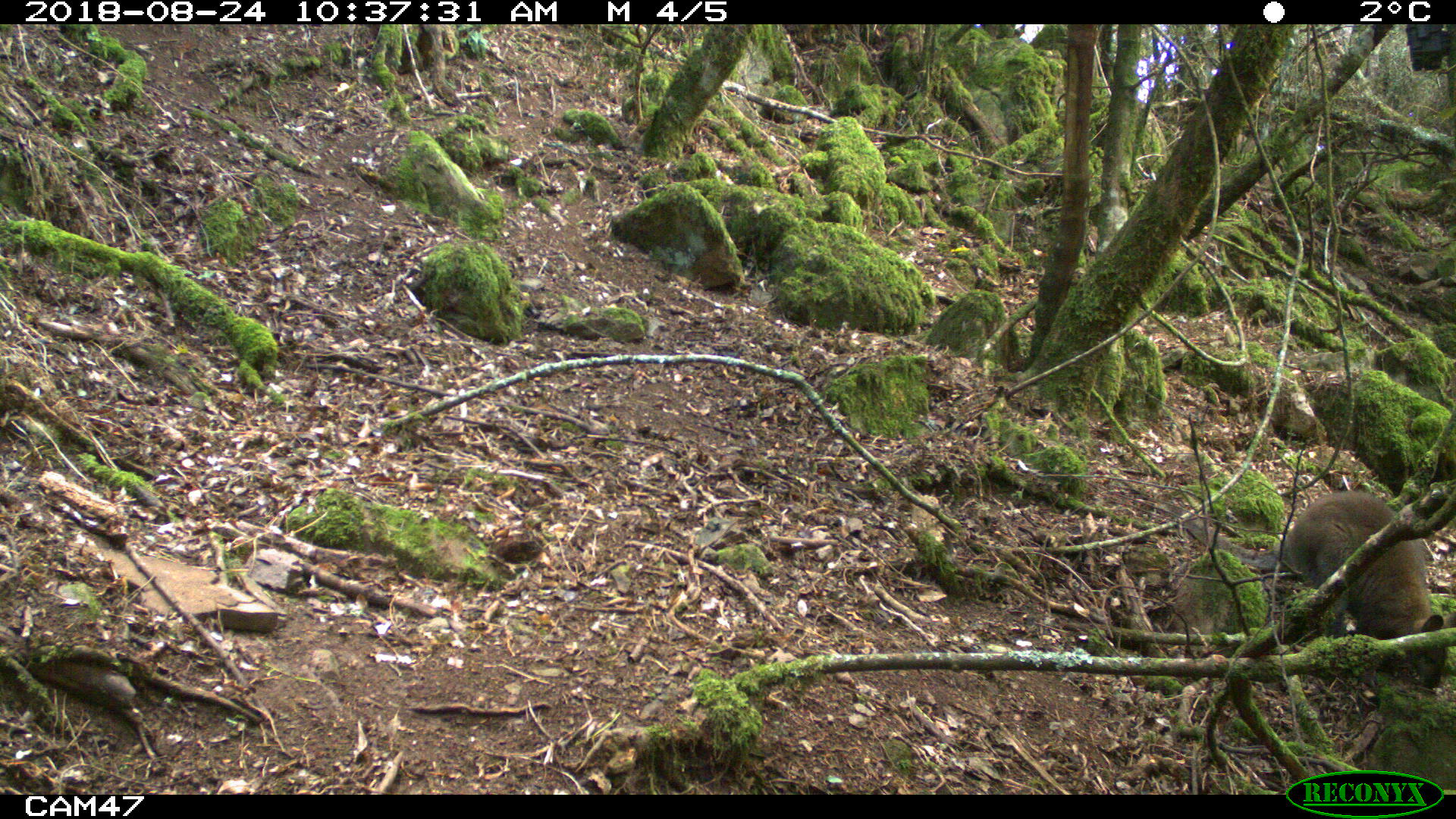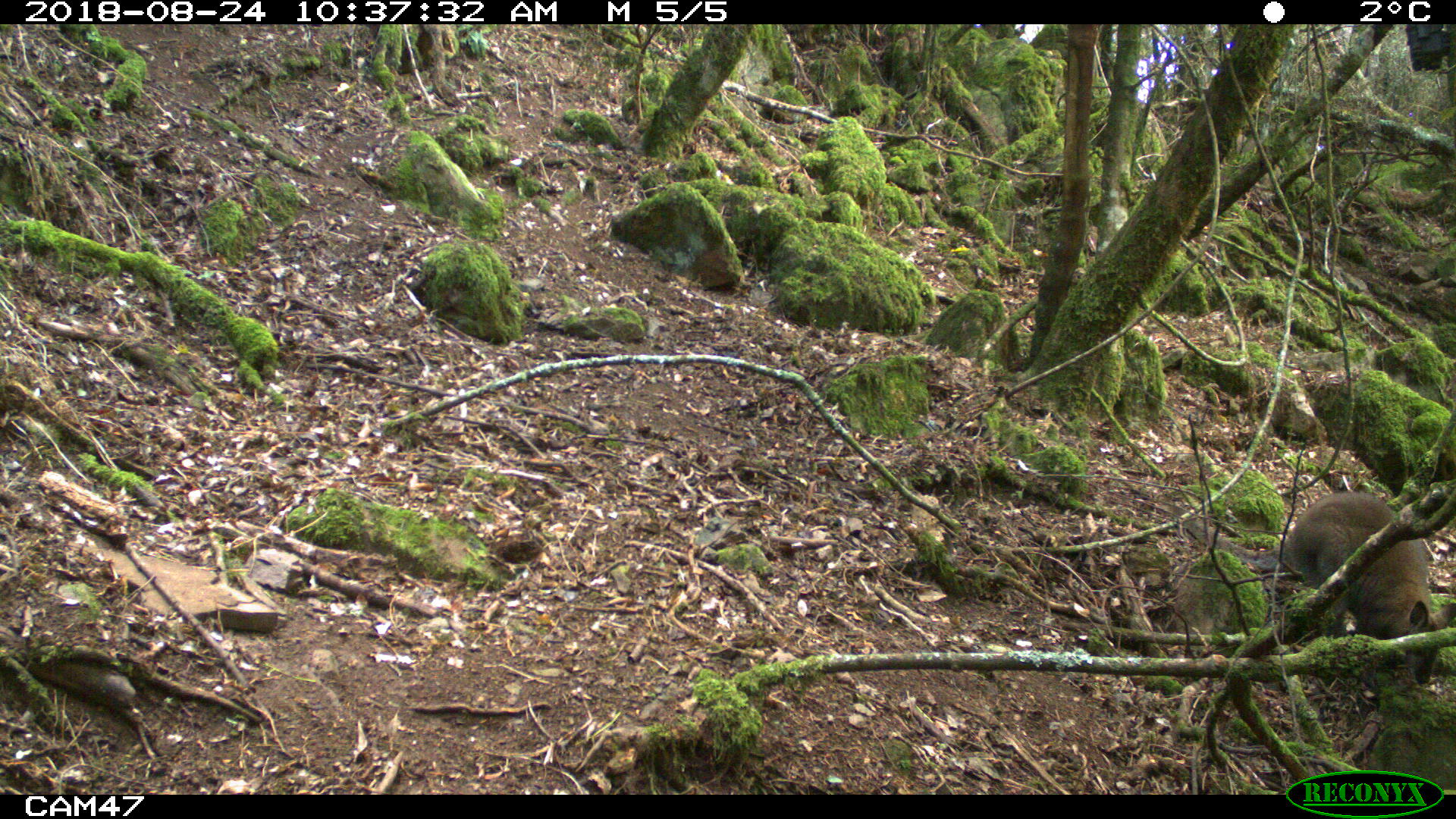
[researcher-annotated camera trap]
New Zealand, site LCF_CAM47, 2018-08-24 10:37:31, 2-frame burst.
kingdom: Animalia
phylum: Chordata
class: Mammalia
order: Diprotodontia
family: Macropodidae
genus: Notamacropus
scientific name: Notamacropus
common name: wallaby